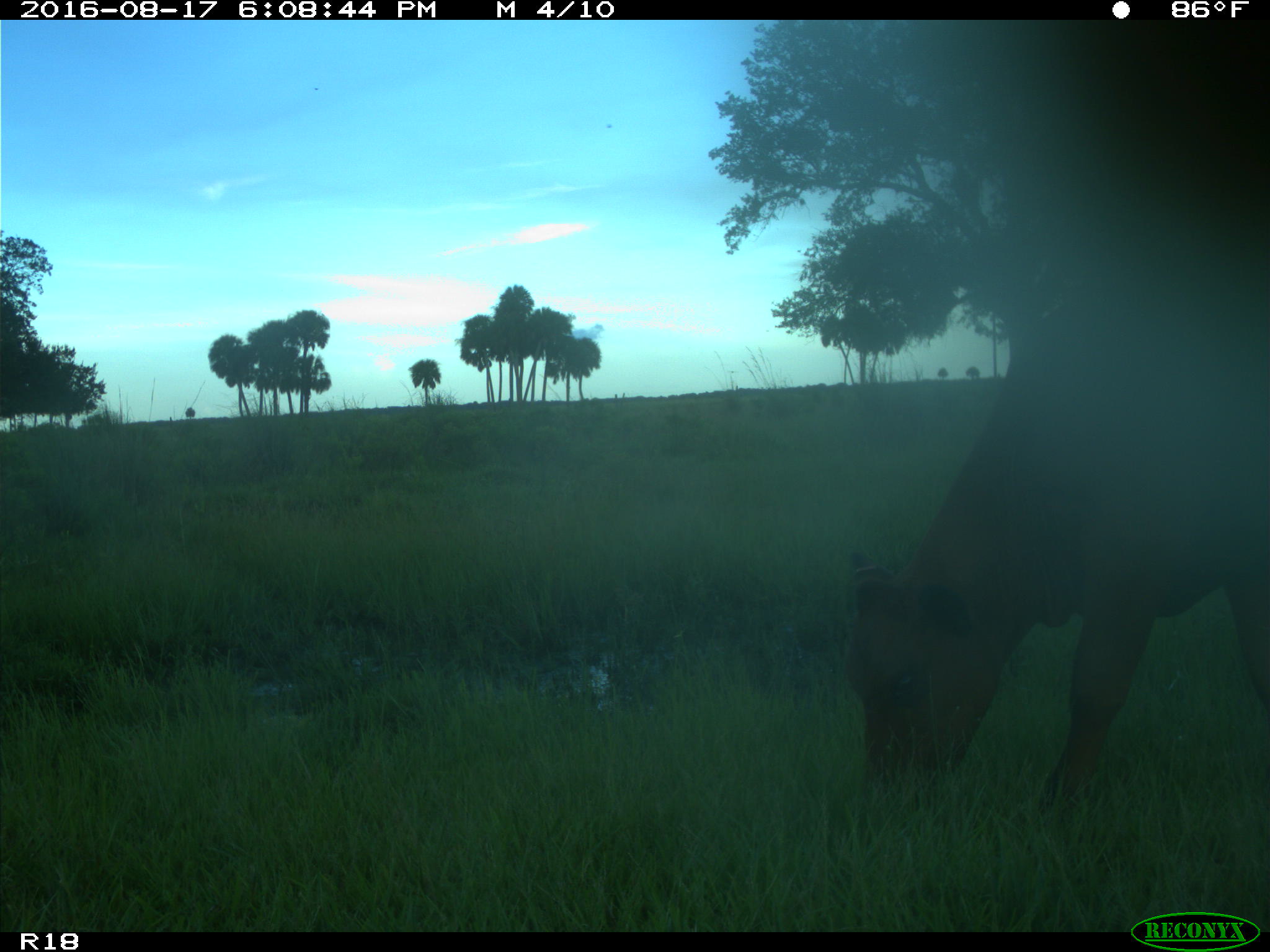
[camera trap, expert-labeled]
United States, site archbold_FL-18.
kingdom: Animalia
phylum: Chordata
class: Mammalia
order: Artiodactyla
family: Bovidae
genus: Bos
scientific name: Bos taurus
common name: domestic cow